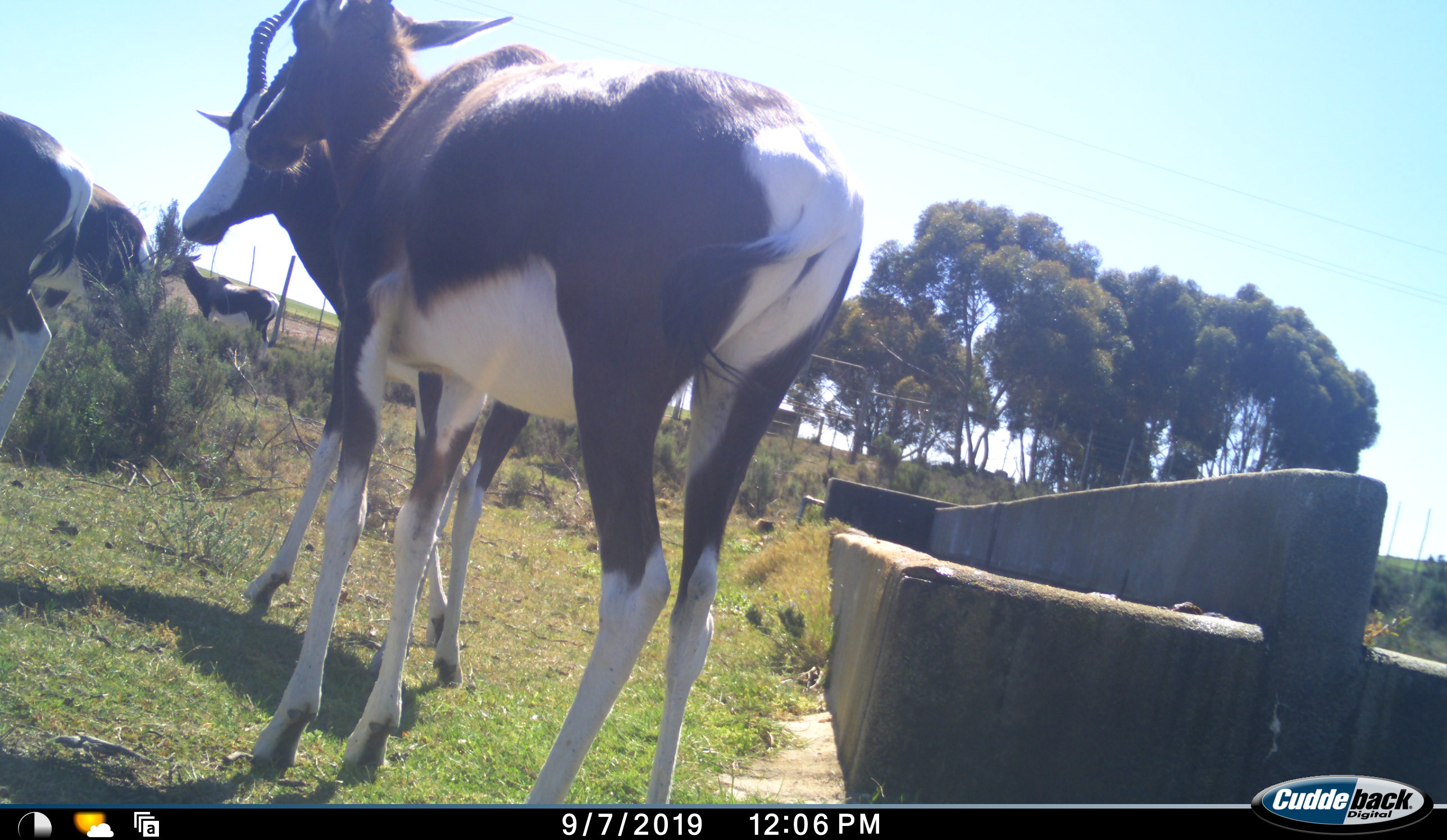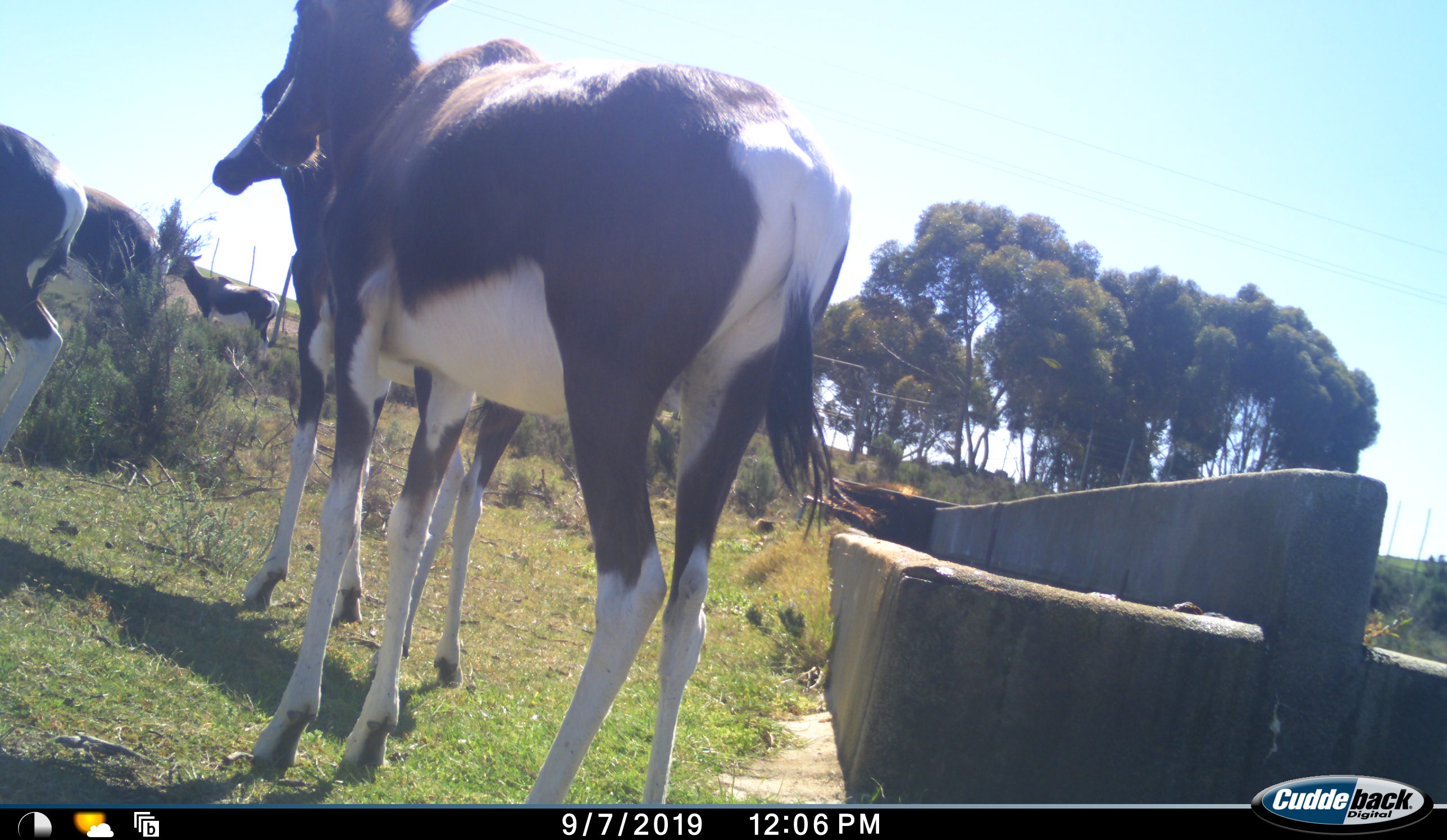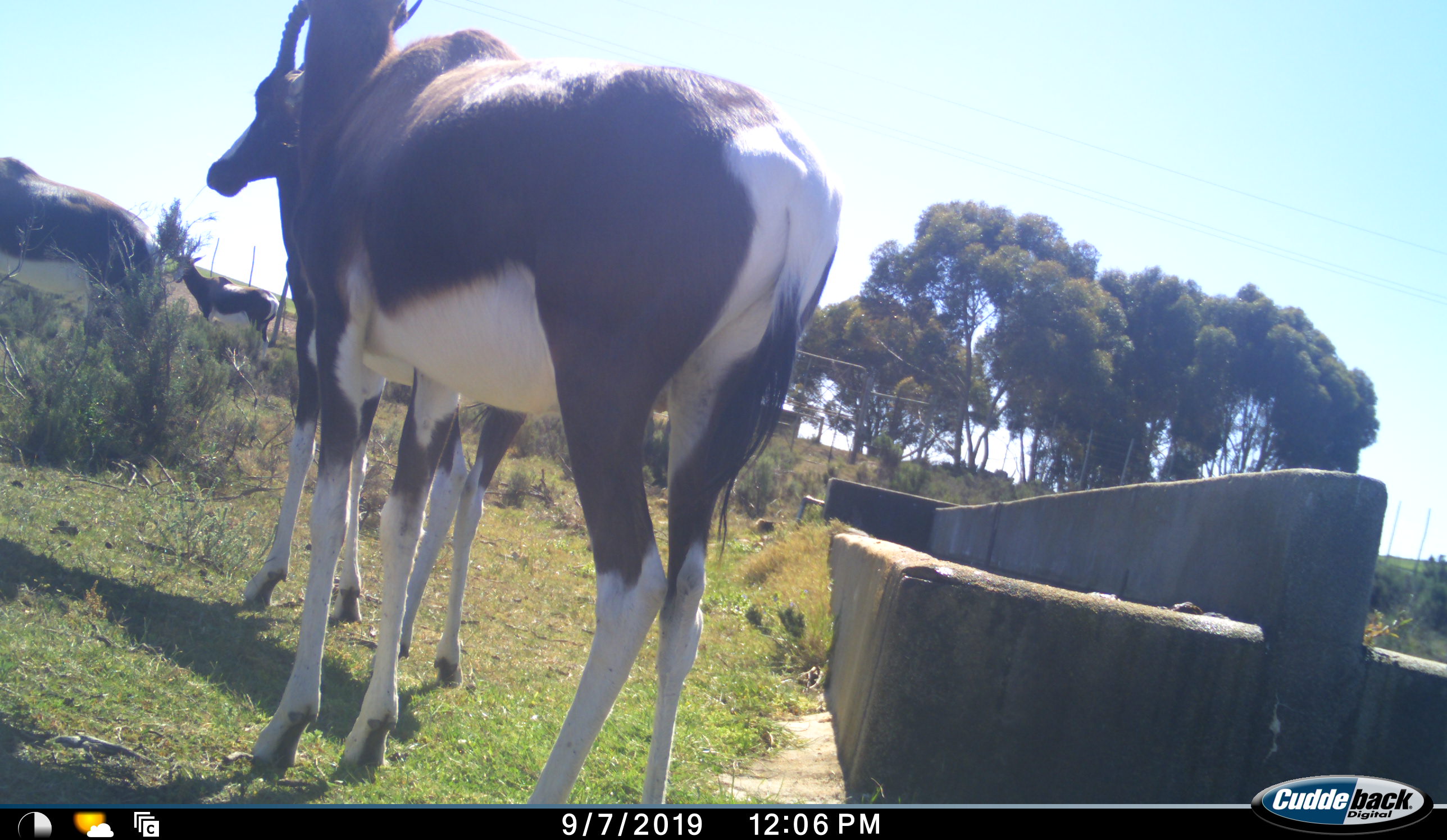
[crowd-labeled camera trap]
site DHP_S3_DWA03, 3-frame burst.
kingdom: Animalia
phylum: Chordata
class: Mammalia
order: Artiodactyla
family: Bovidae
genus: Damaliscus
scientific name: Damaliscus pygargus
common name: bontebok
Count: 5.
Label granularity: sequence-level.